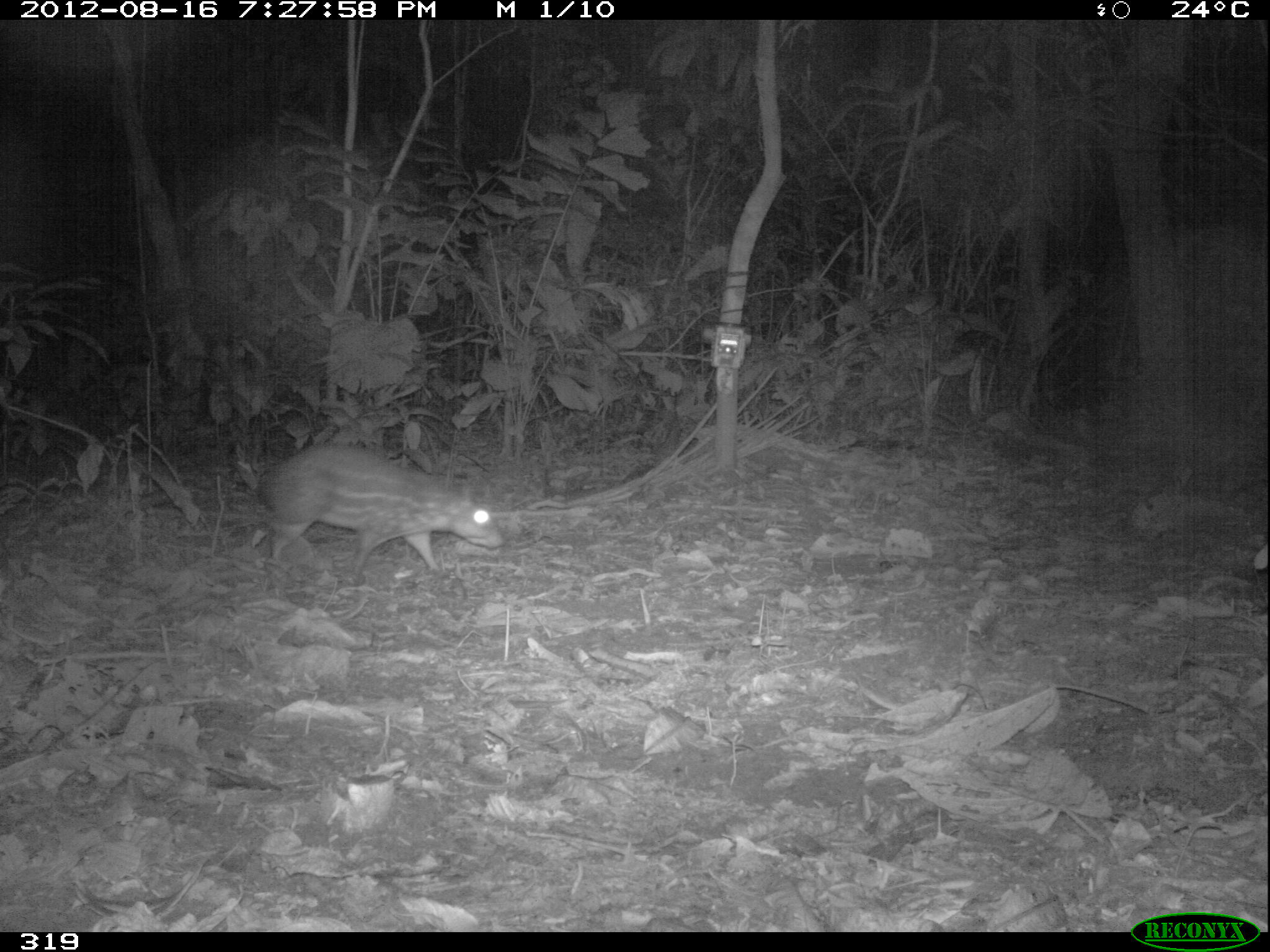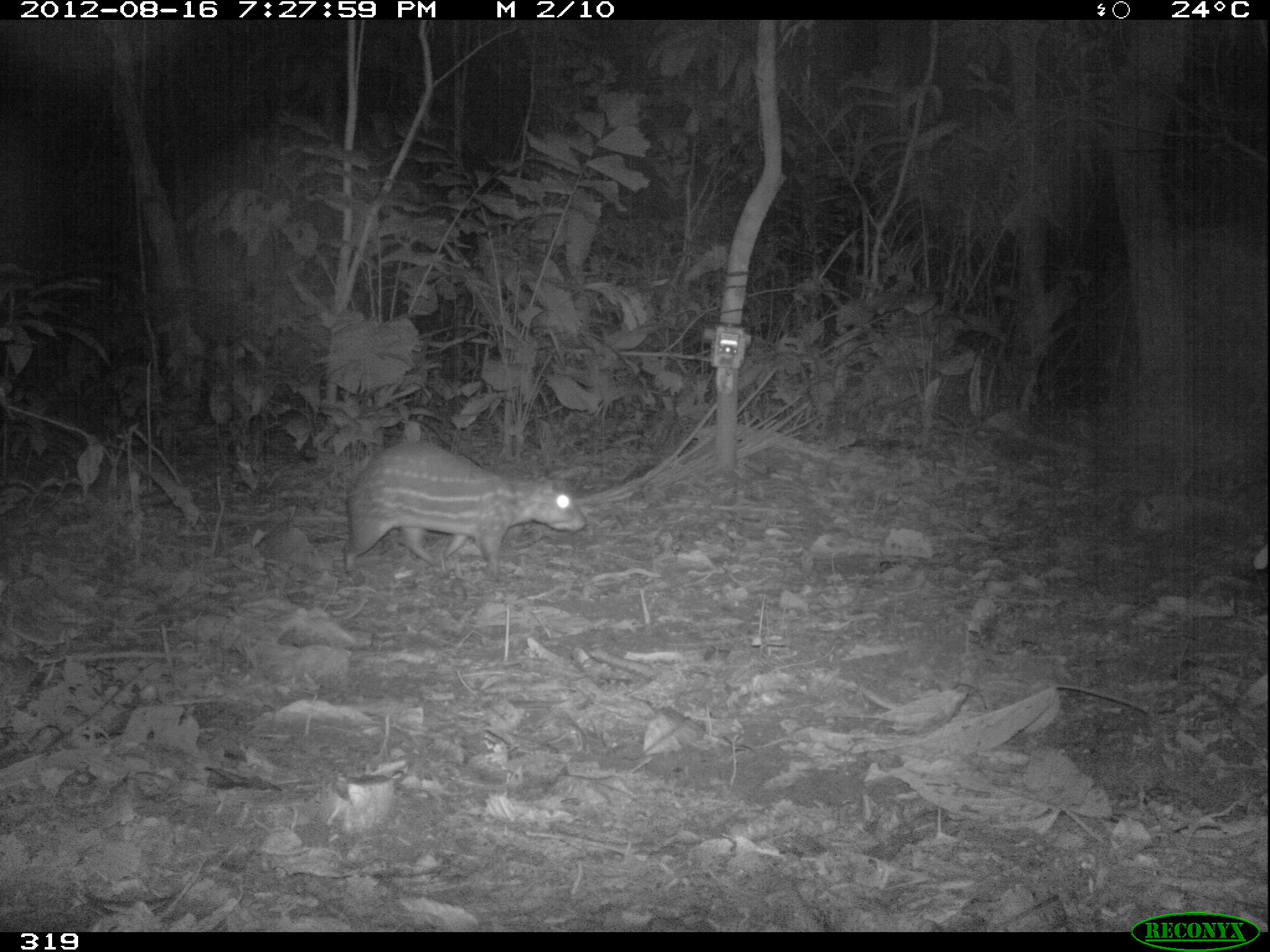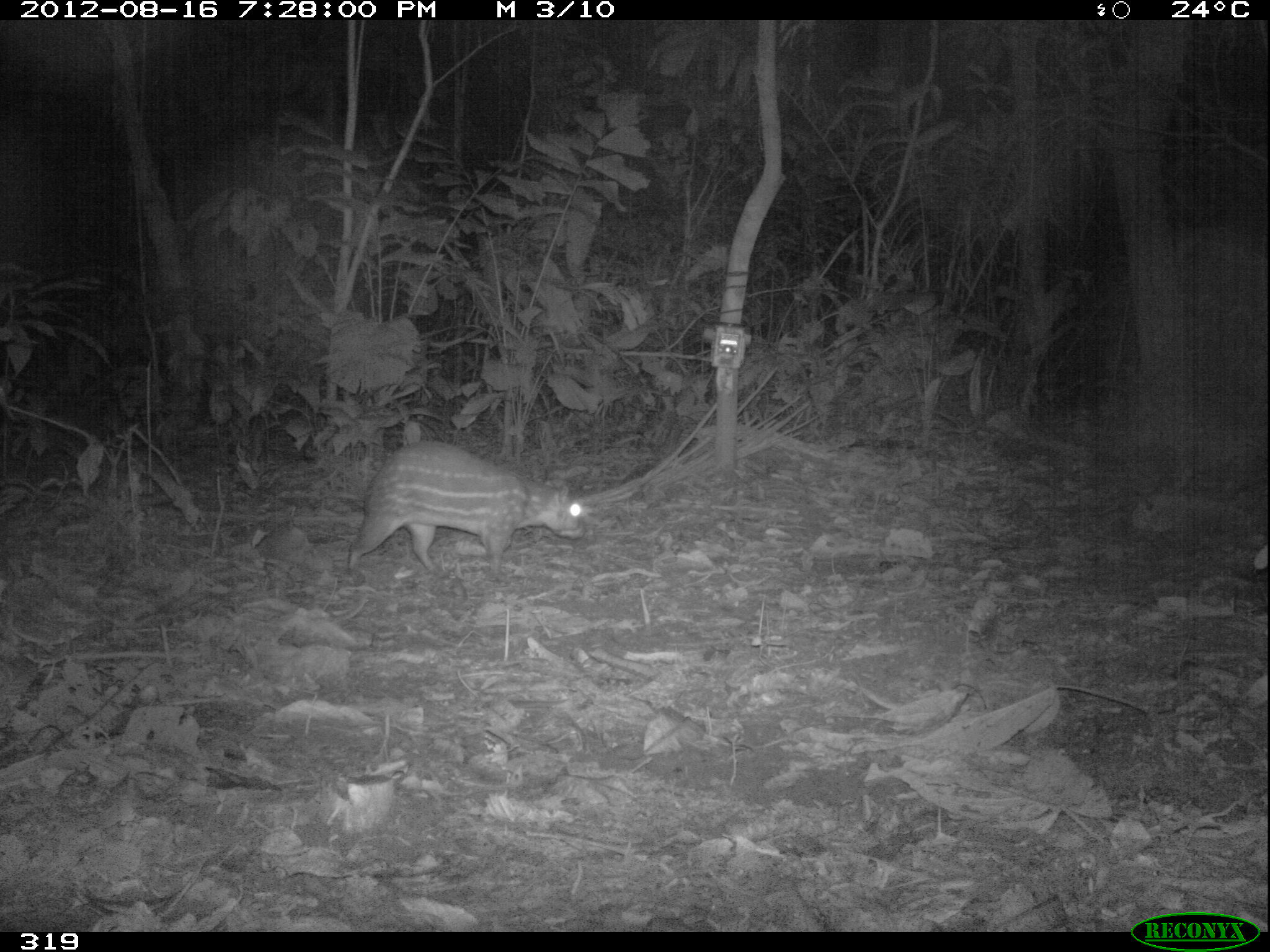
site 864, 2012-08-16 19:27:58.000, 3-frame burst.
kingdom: Animalia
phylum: Chordata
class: Mammalia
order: Rodentia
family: Cuniculidae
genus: Cuniculus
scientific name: Cuniculus paca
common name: spotted paca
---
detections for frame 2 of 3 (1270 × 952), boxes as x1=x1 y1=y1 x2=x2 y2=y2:
cuniculus paca: x1=340 y1=440 x2=585 y2=585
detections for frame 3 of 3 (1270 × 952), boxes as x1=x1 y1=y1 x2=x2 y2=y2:
cuniculus paca: x1=346 y1=440 x2=587 y2=584